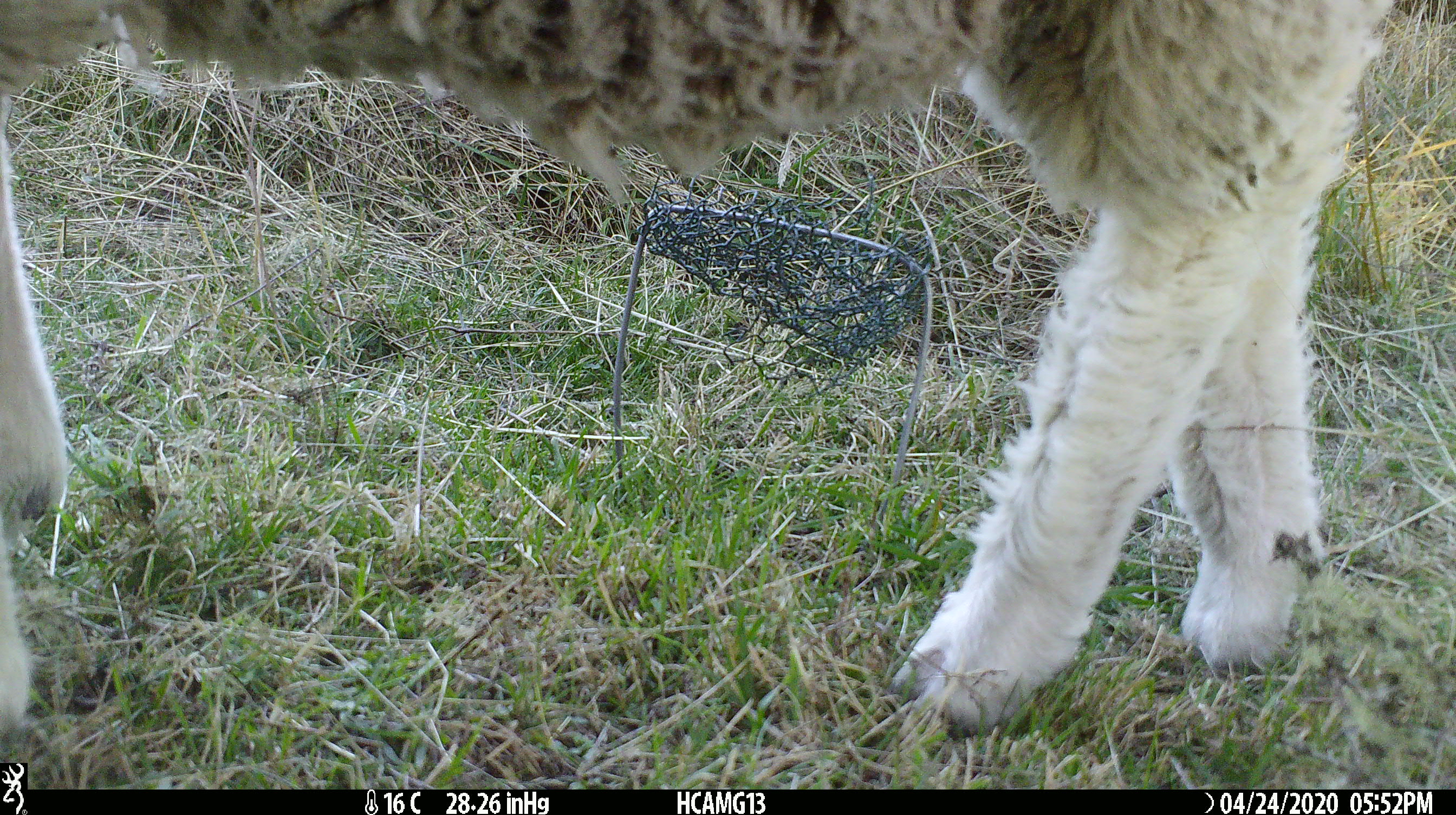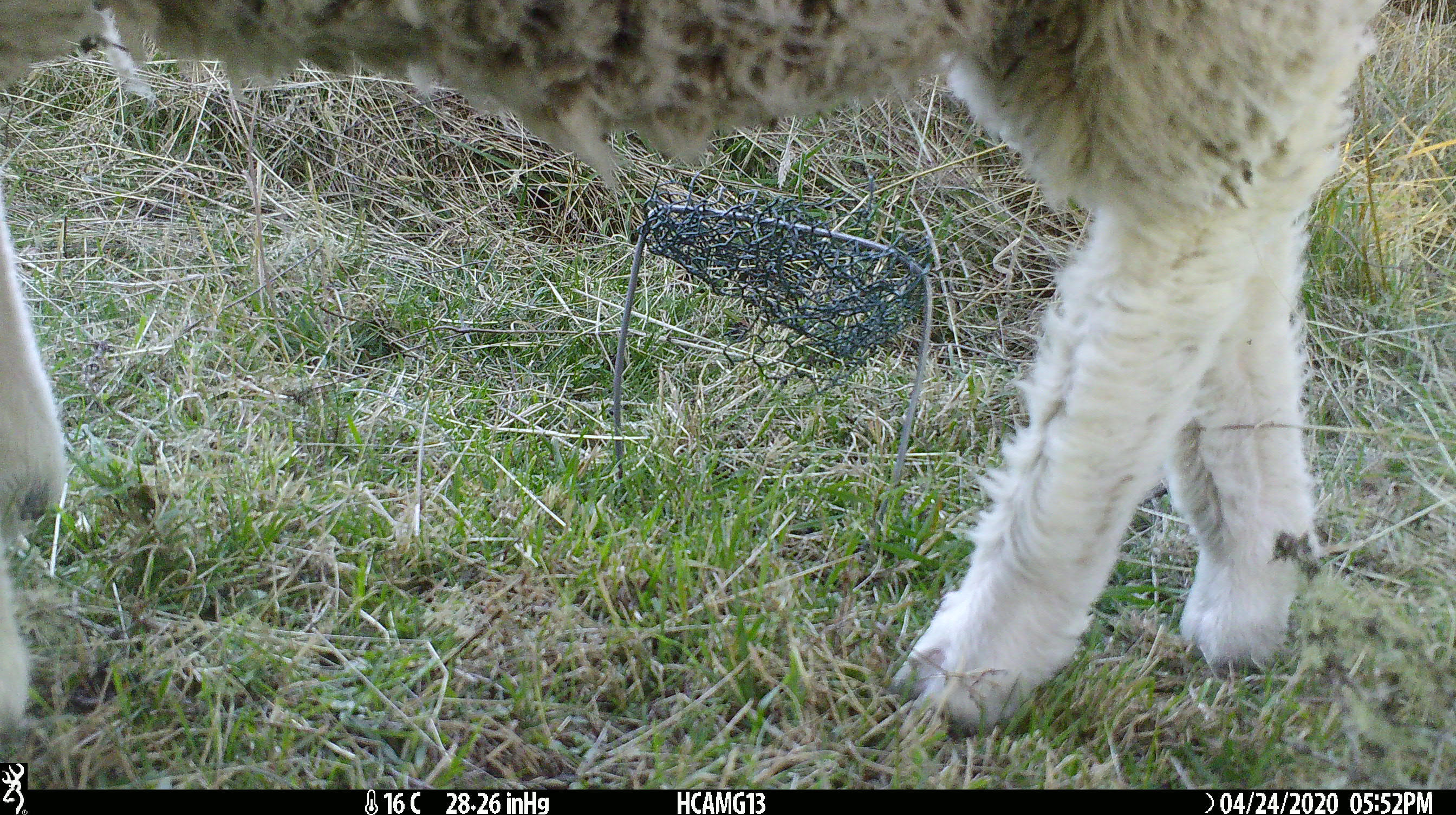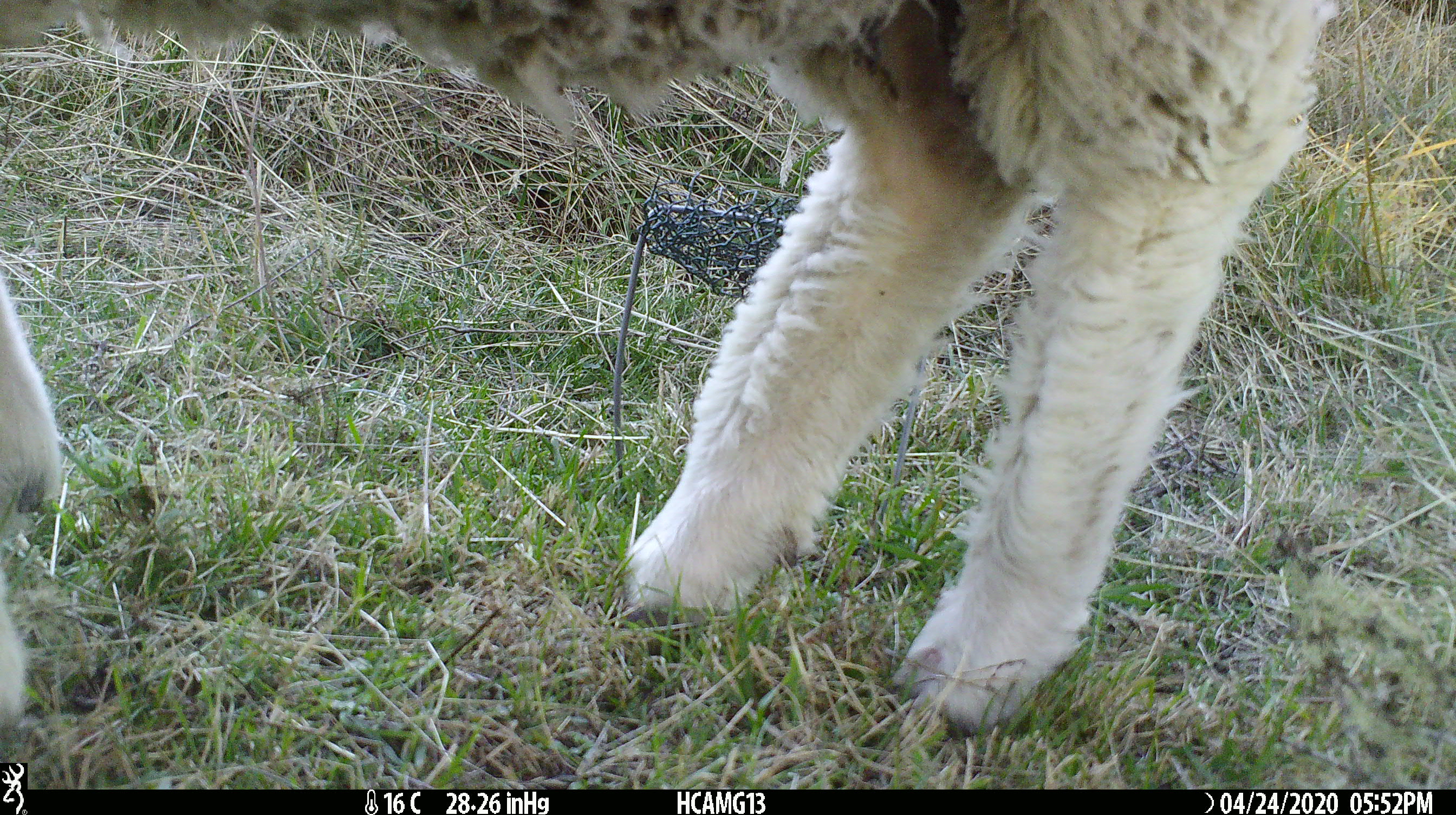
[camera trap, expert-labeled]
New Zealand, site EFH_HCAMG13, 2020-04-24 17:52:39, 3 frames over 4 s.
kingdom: Animalia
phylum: Chordata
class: Mammalia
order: Artiodactyla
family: Bovidae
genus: Ovis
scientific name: Ovis aries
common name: domestic sheep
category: sheep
Sheep (domestic sheep) (Ovis aries).